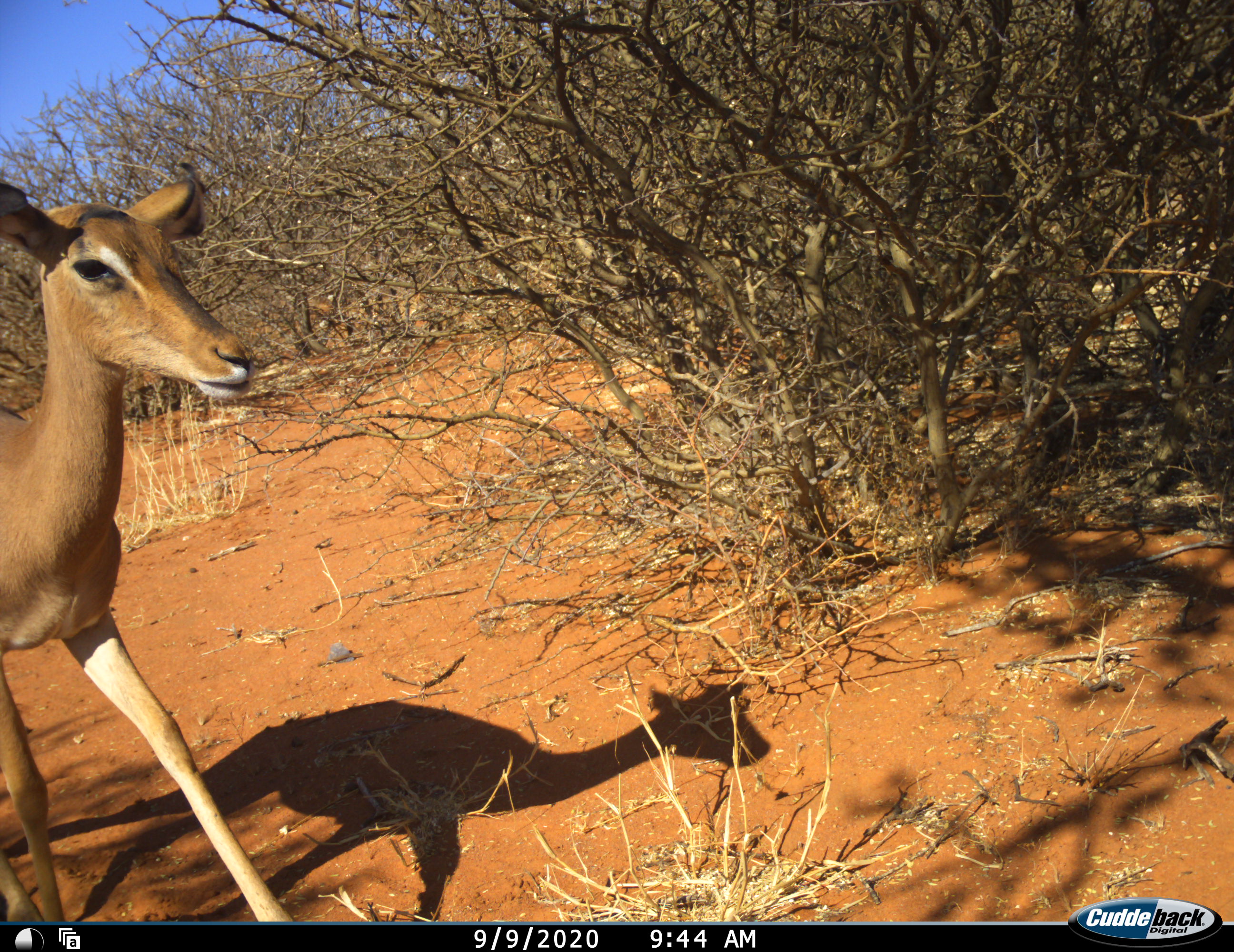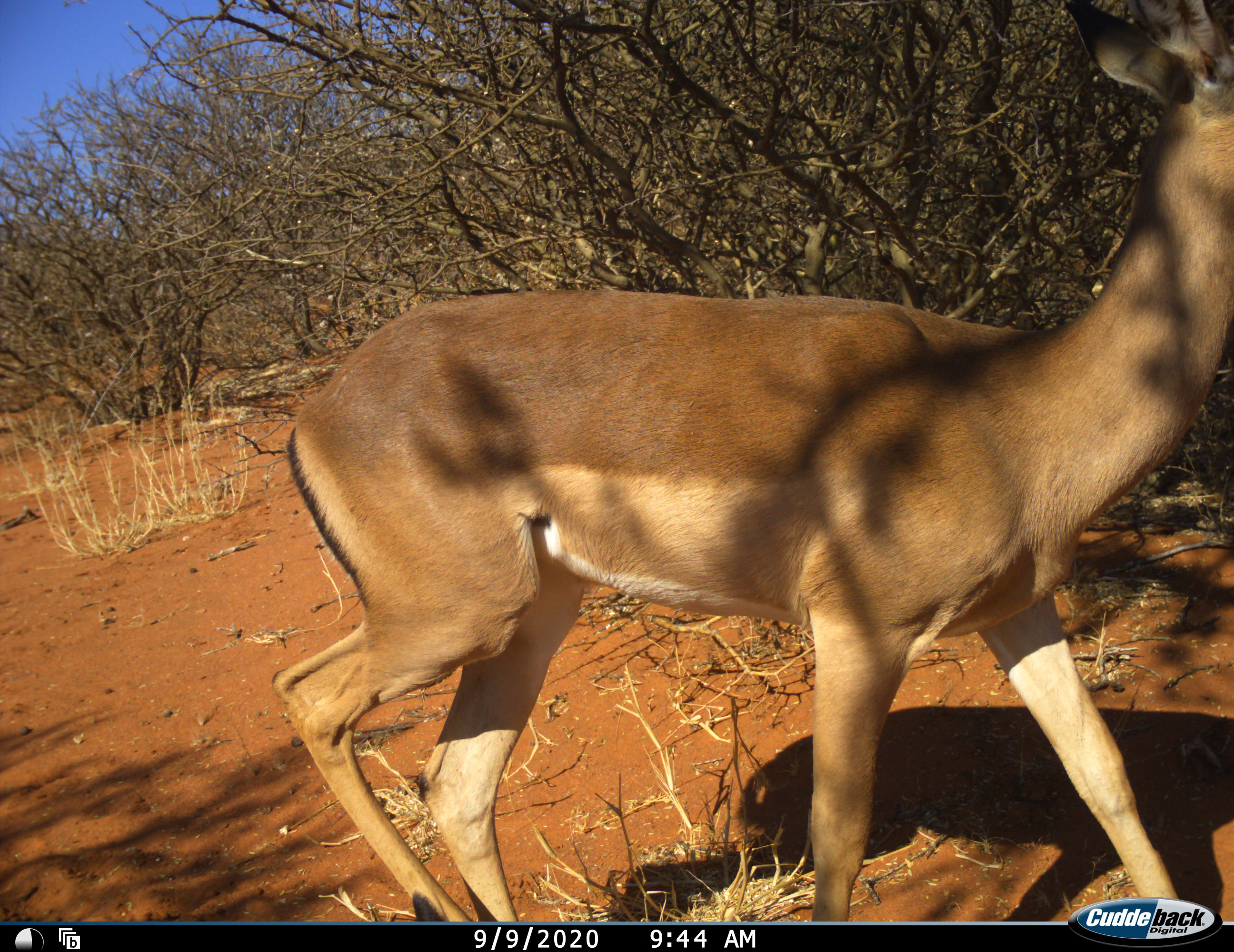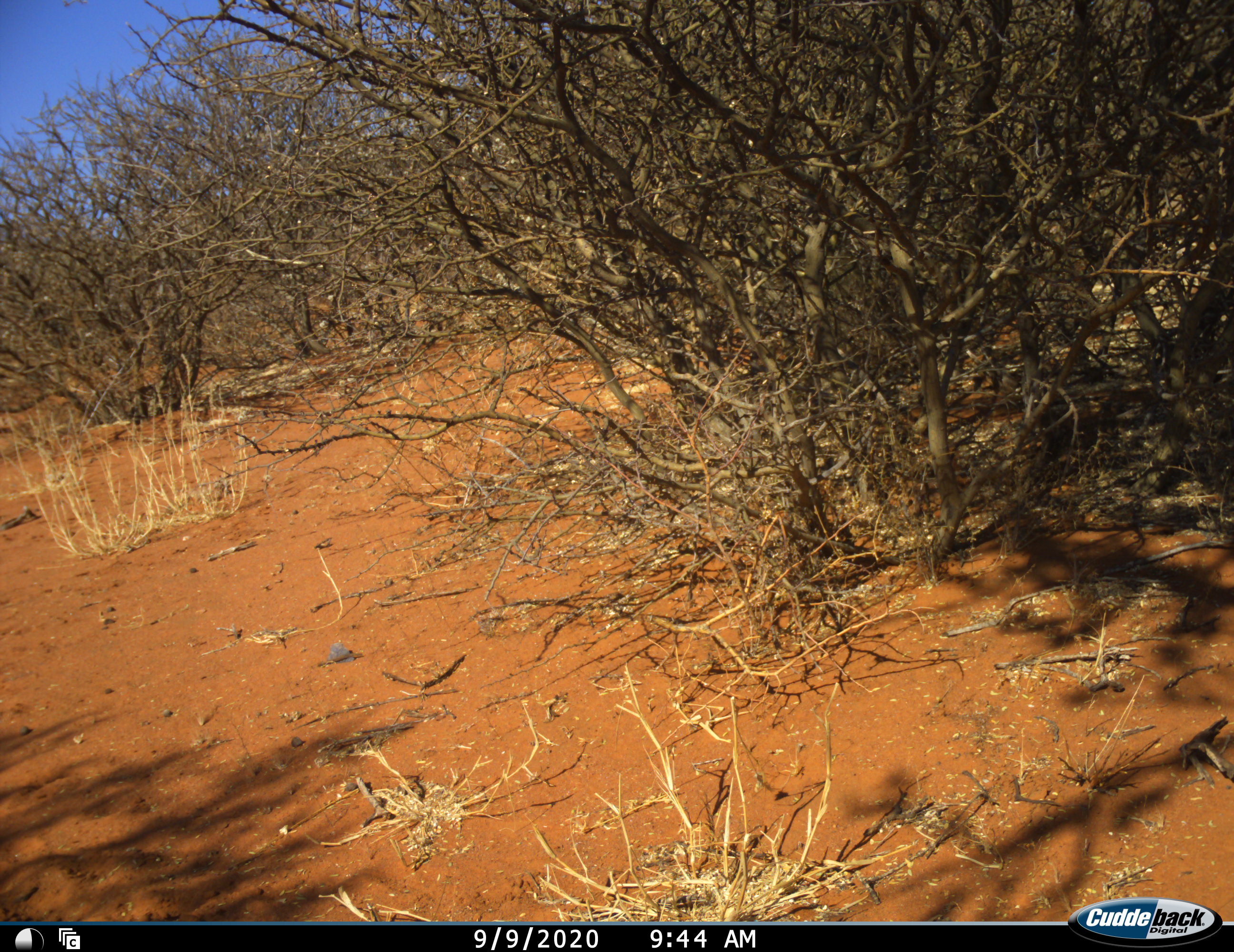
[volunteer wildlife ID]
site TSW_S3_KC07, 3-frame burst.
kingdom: Animalia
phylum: Chordata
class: Mammalia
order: Artiodactyla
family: Bovidae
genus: Aepyceros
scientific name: Aepyceros melampus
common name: impala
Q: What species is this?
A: Impala (Aepyceros melampus).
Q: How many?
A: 1.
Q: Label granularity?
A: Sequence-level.